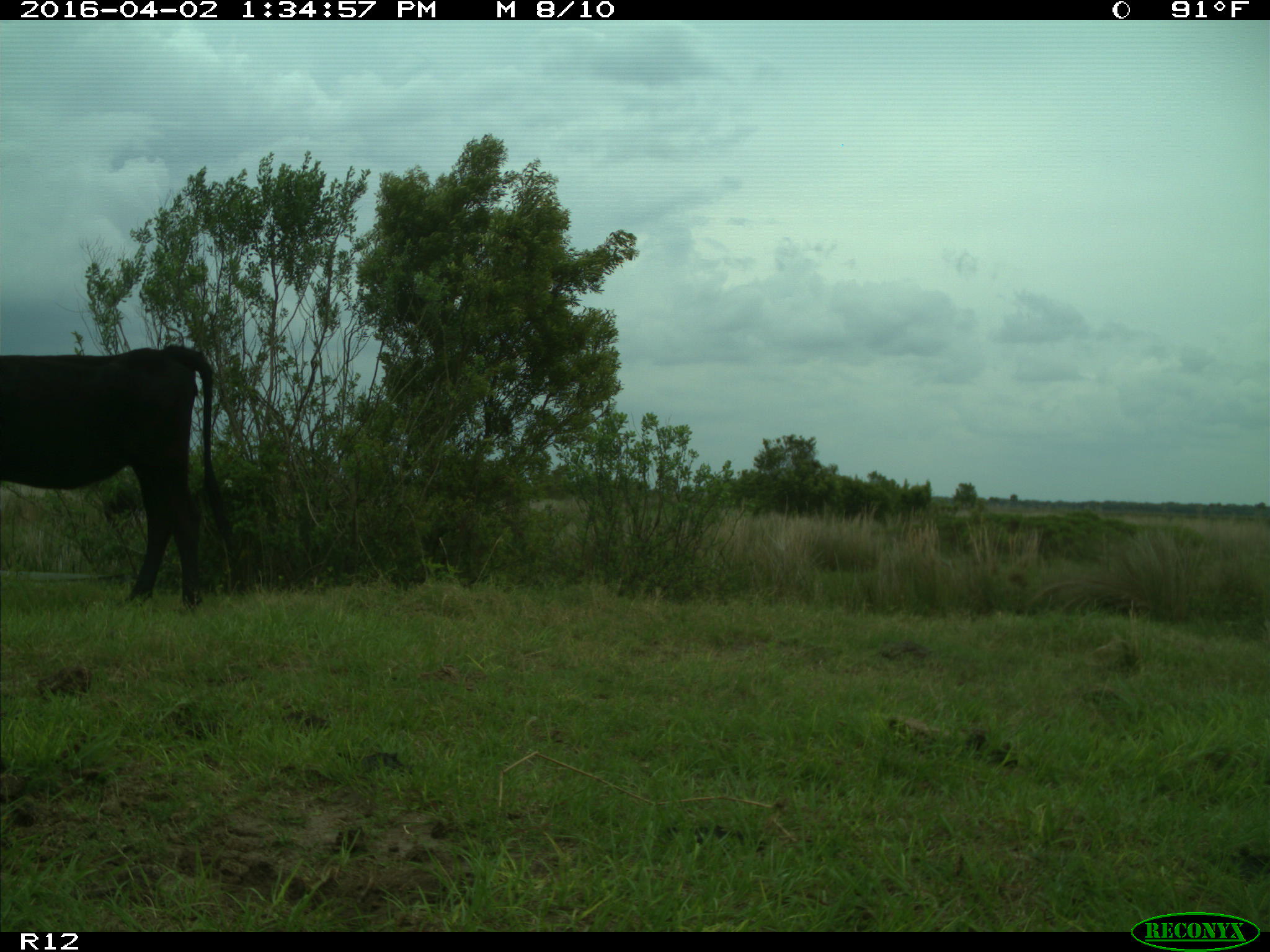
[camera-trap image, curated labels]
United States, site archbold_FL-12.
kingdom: Animalia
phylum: Chordata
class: Mammalia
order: Artiodactyla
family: Bovidae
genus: Bos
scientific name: Bos taurus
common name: domestic cow